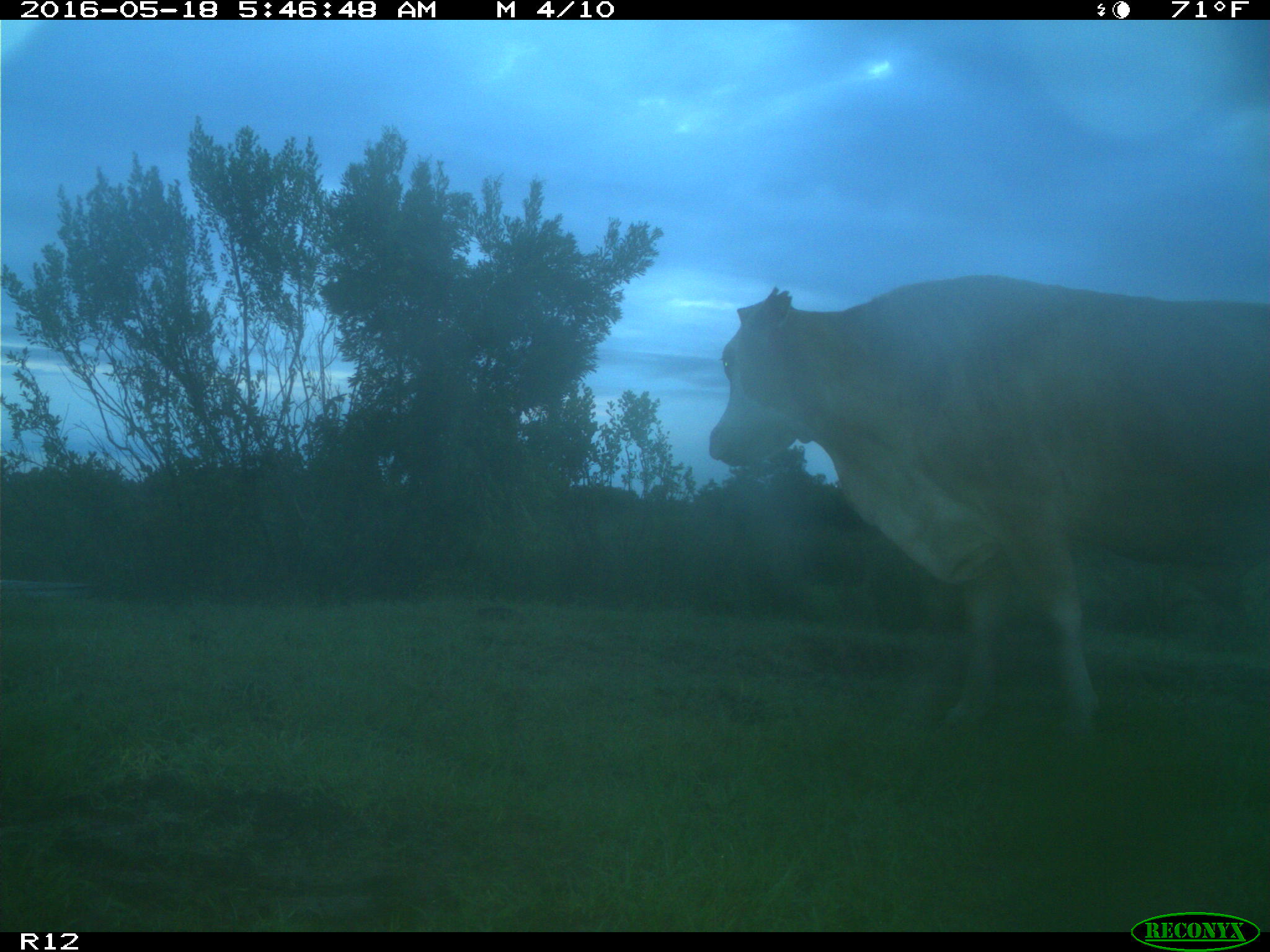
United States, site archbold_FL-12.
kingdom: Animalia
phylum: Chordata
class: Mammalia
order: Artiodactyla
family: Bovidae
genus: Bos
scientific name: Bos taurus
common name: domestic cow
Bos taurus (domestic cow).